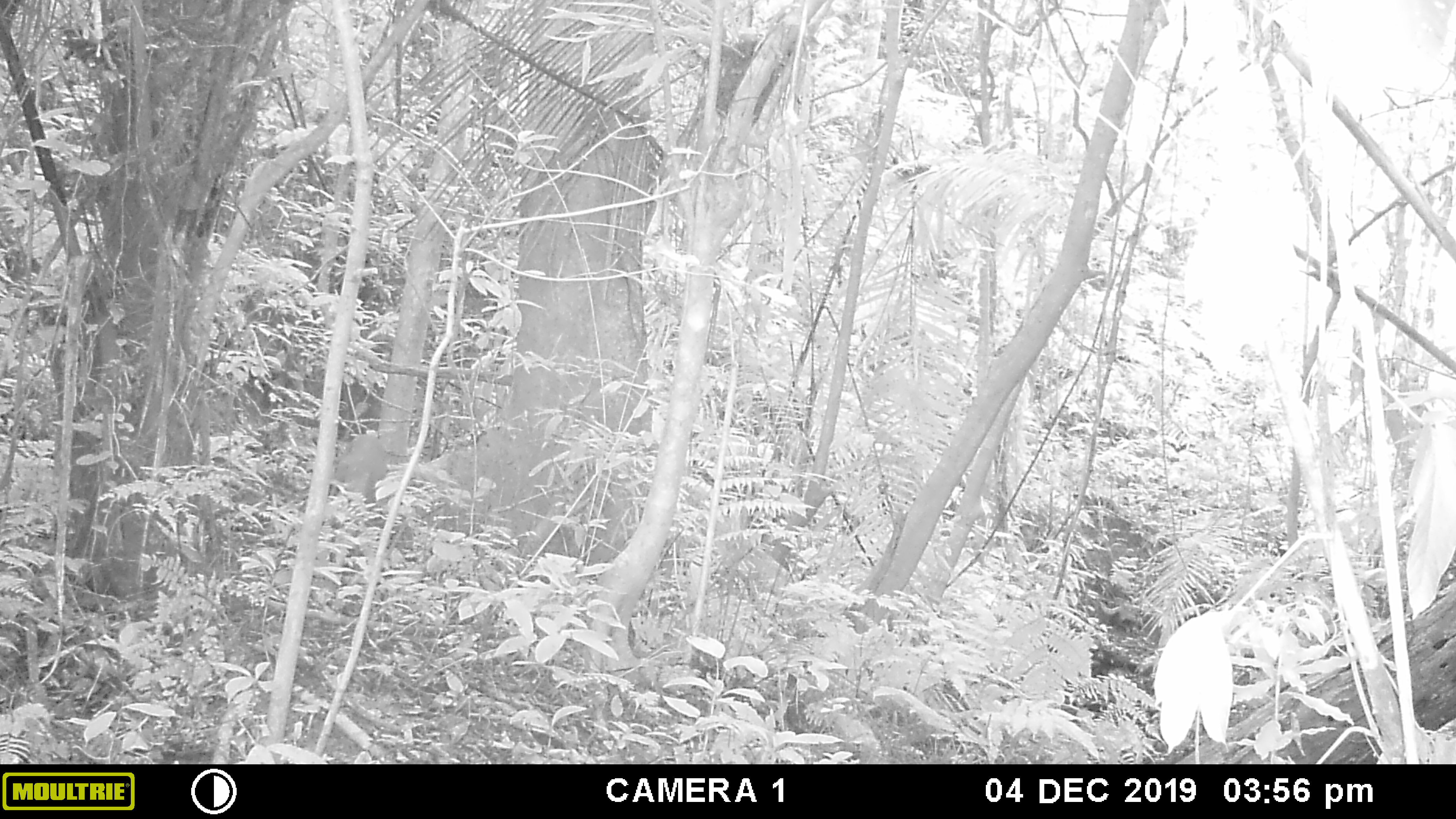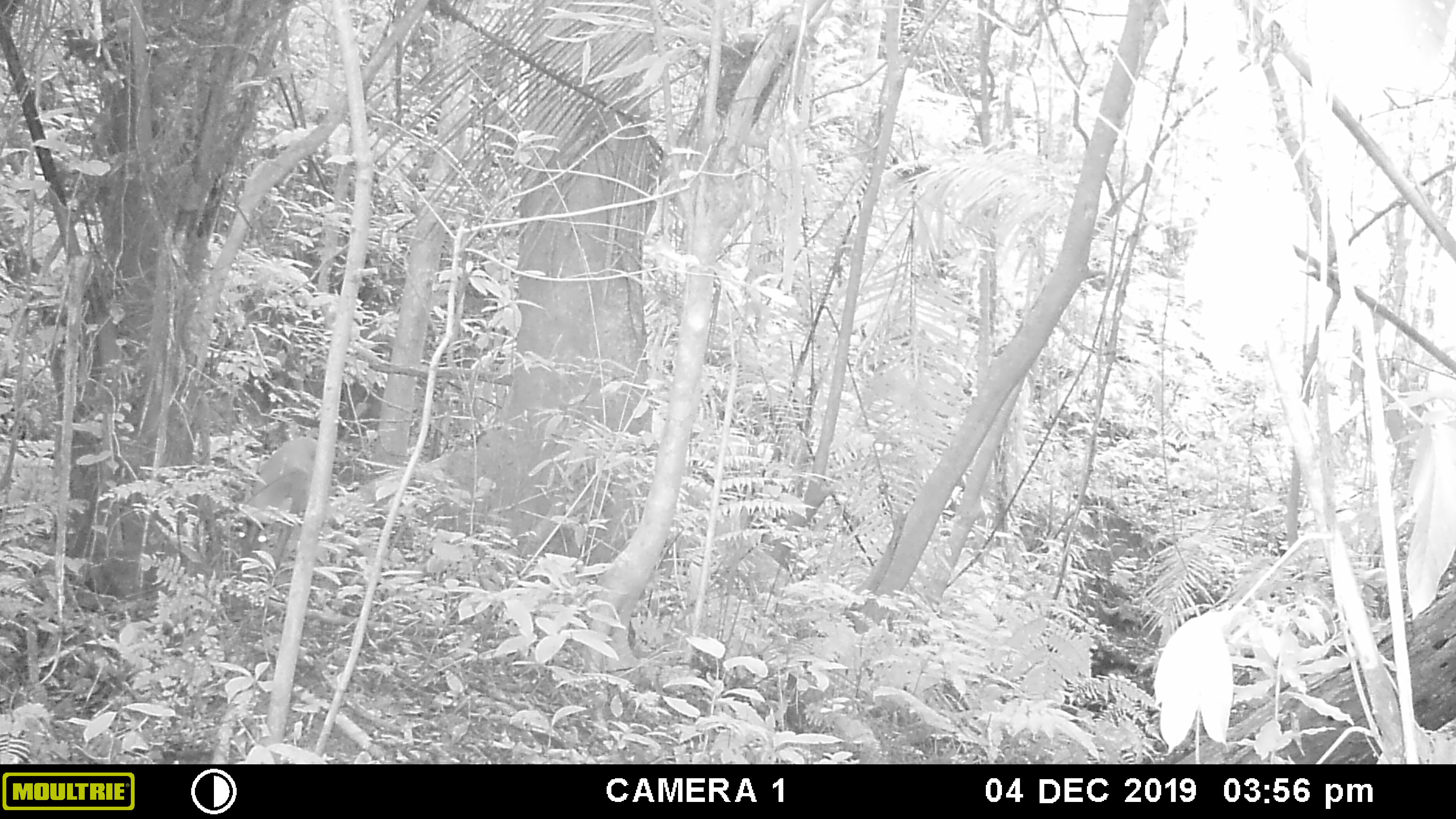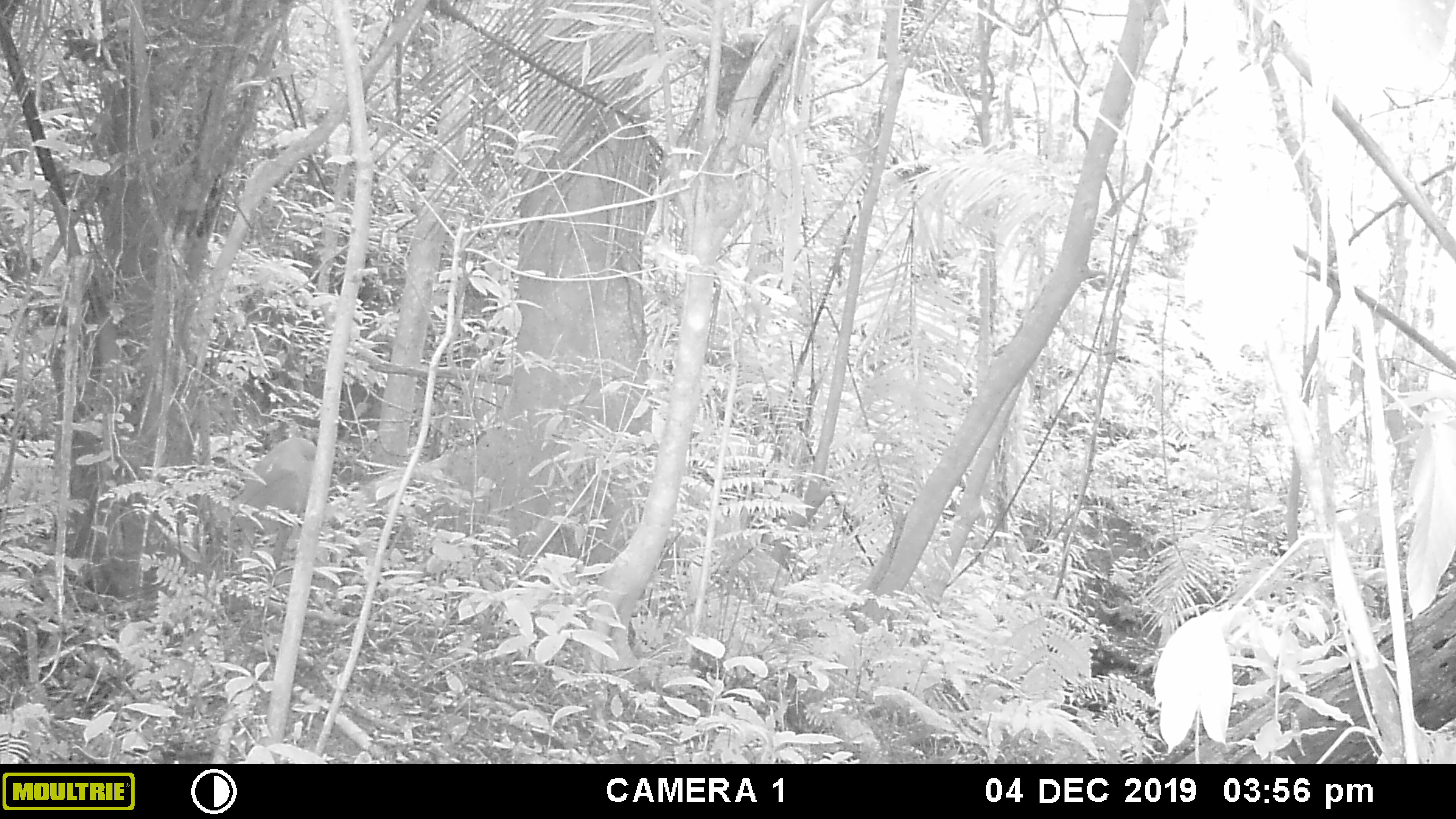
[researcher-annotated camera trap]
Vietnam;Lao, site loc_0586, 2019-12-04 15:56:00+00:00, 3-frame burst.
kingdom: Animalia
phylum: Chordata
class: Mammalia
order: Artiodactyla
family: Cervidae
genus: Muntiacus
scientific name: Muntiacus muntjak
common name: red muntjac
Red muntjac (Muntiacus muntjak). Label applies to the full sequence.